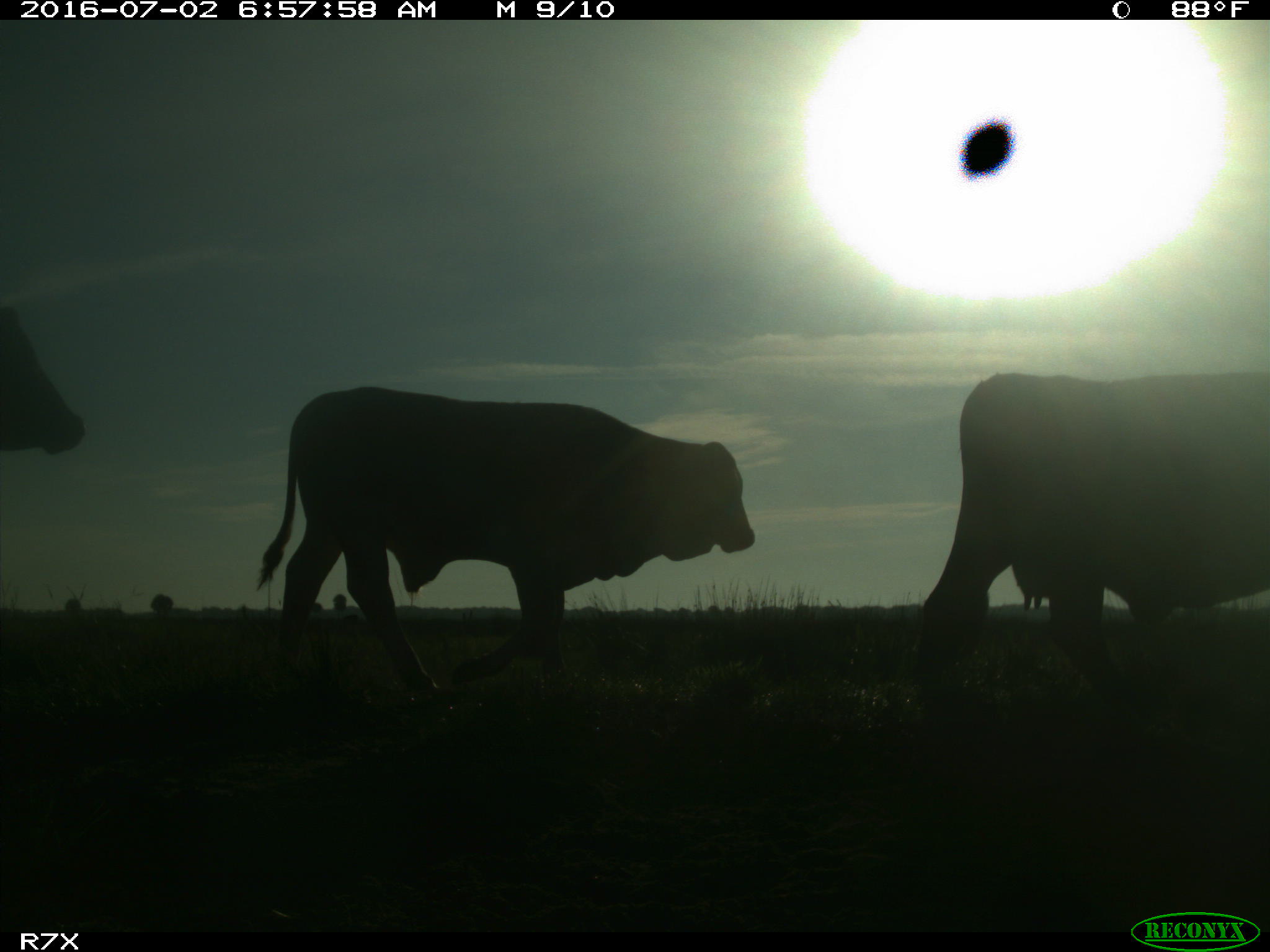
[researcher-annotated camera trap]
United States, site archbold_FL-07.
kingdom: Animalia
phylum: Chordata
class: Mammalia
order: Artiodactyla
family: Bovidae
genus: Bos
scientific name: Bos taurus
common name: domestic cow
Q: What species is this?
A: Bos taurus (domestic cow).